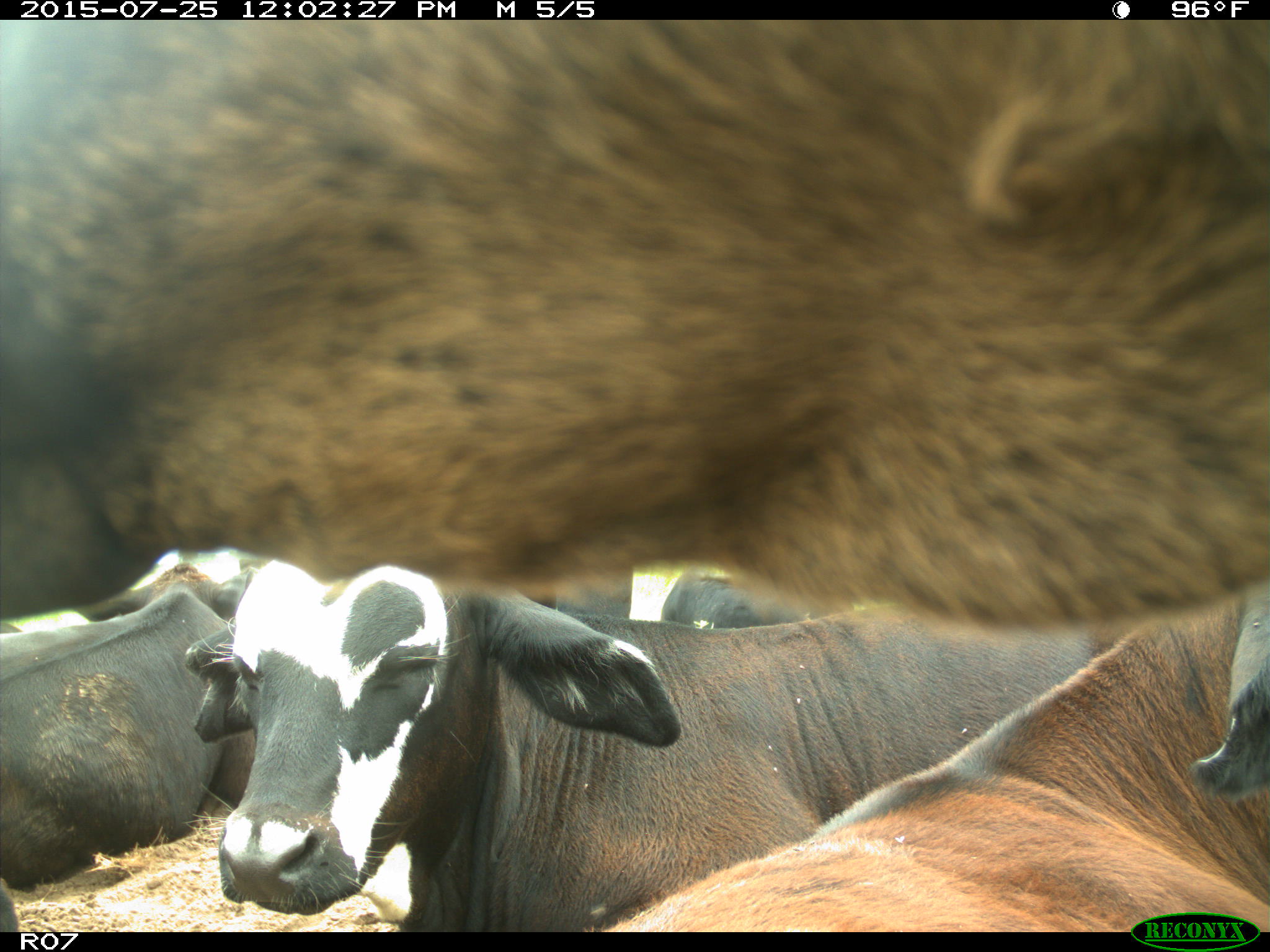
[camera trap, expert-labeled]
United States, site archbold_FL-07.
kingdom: Animalia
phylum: Chordata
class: Mammalia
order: Artiodactyla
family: Bovidae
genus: Bos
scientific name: Bos taurus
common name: domestic cow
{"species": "Bos taurus (domestic cow)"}